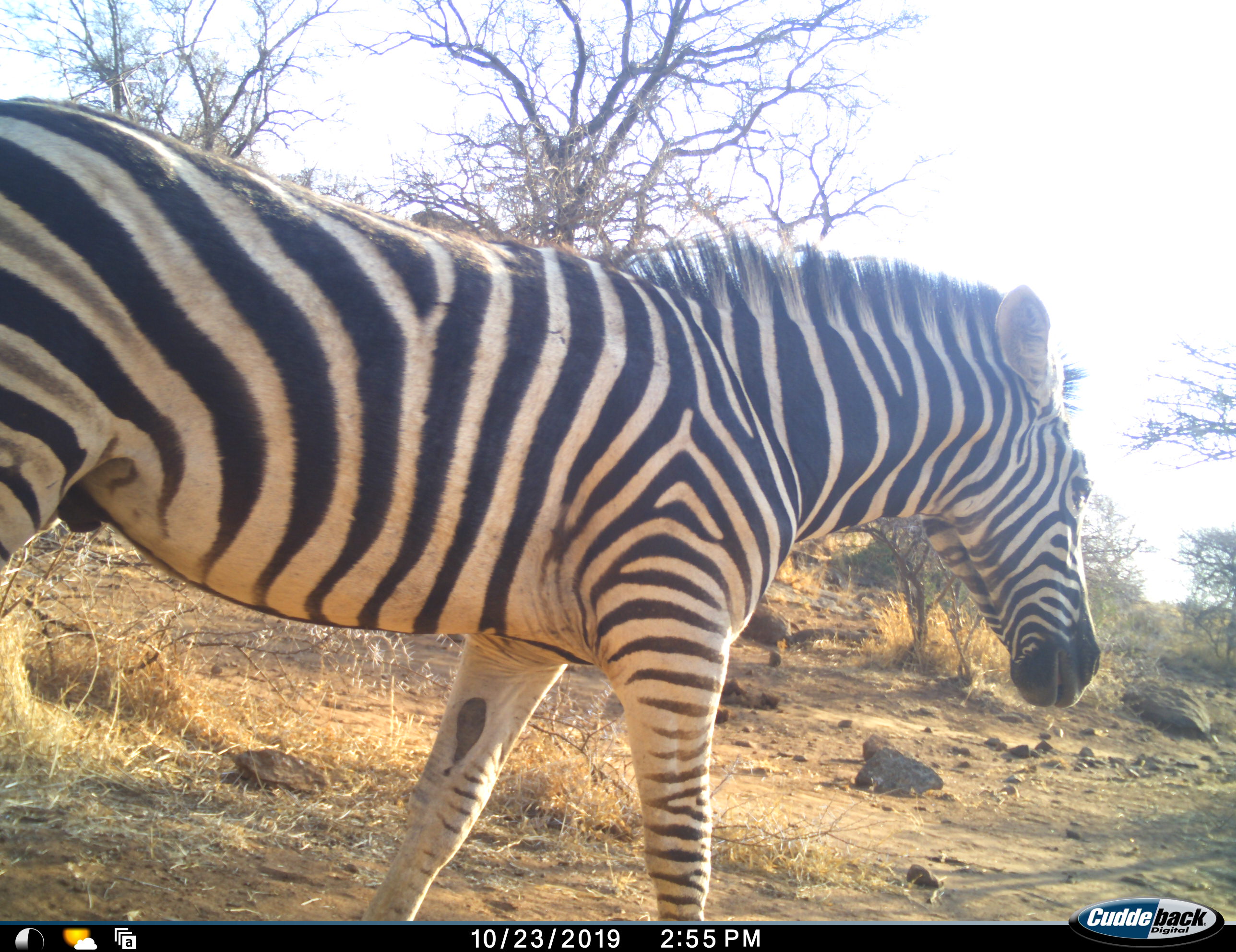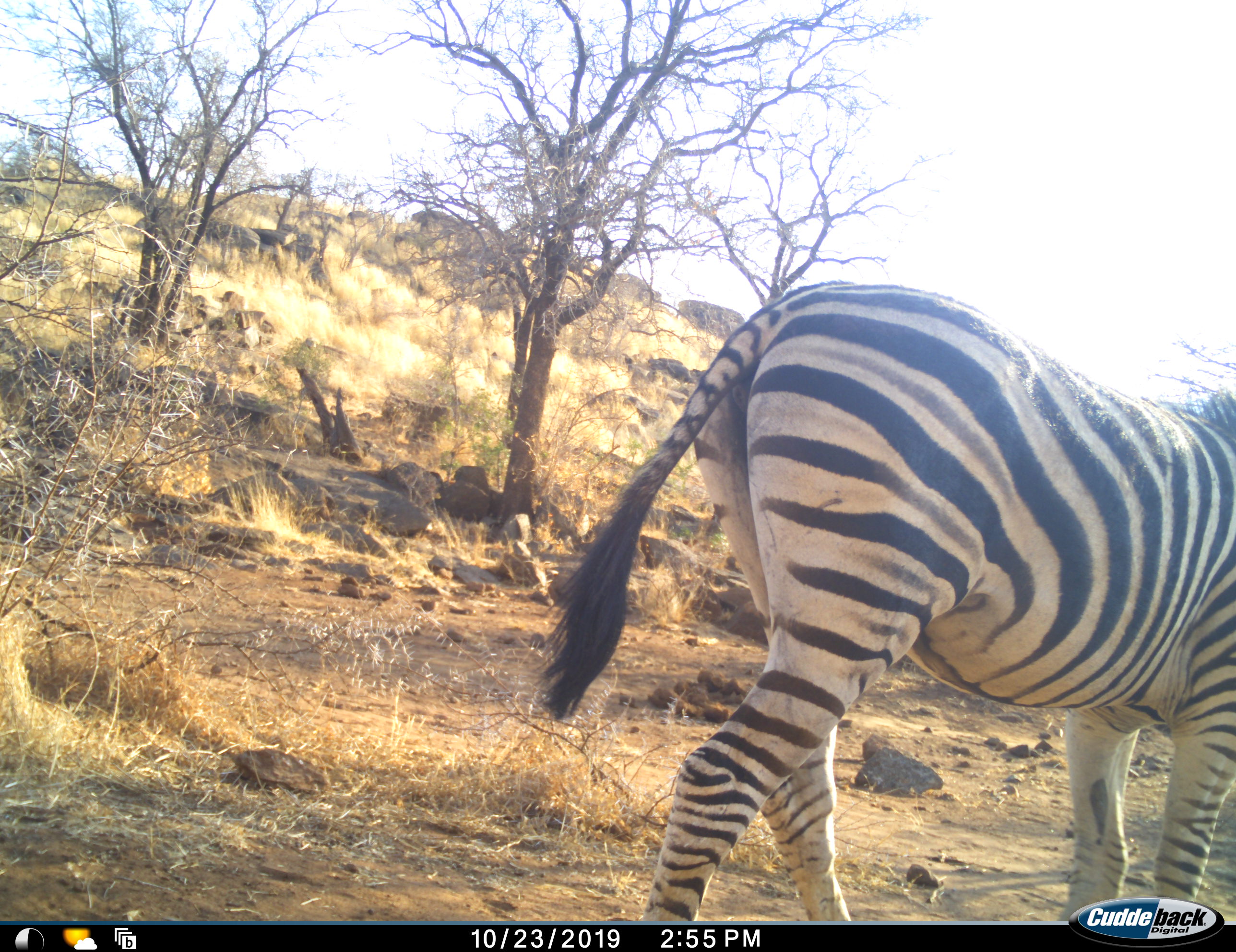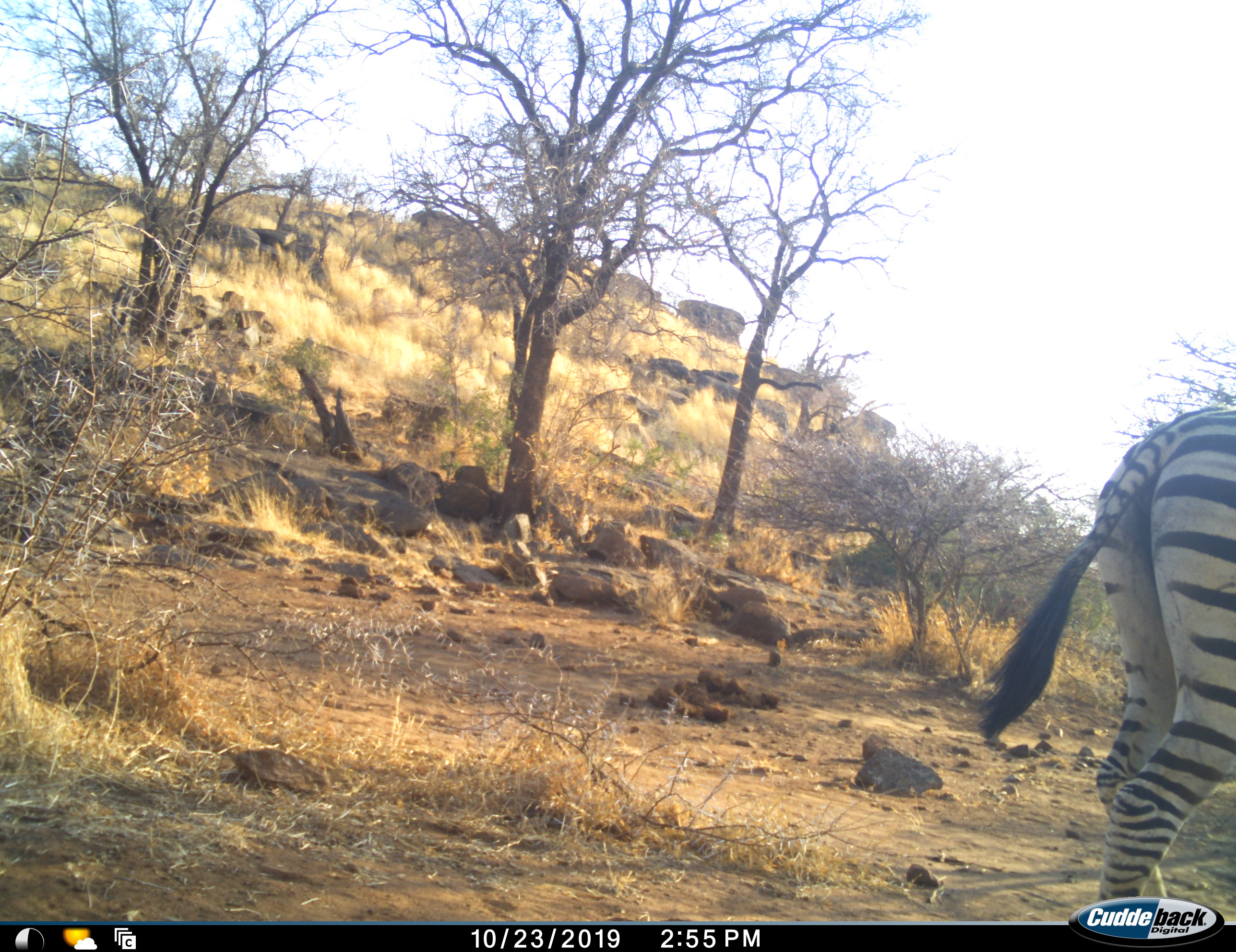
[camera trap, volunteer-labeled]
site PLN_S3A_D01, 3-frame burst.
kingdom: Animalia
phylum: Chordata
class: Mammalia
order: Perissodactyla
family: Equidae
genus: Equus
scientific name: Equus quagga burchellii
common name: burchell's zebra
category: zebraburchells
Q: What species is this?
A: Zebraburchells (burchell's zebra) (Equus quagga burchellii).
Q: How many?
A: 1.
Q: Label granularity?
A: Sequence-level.